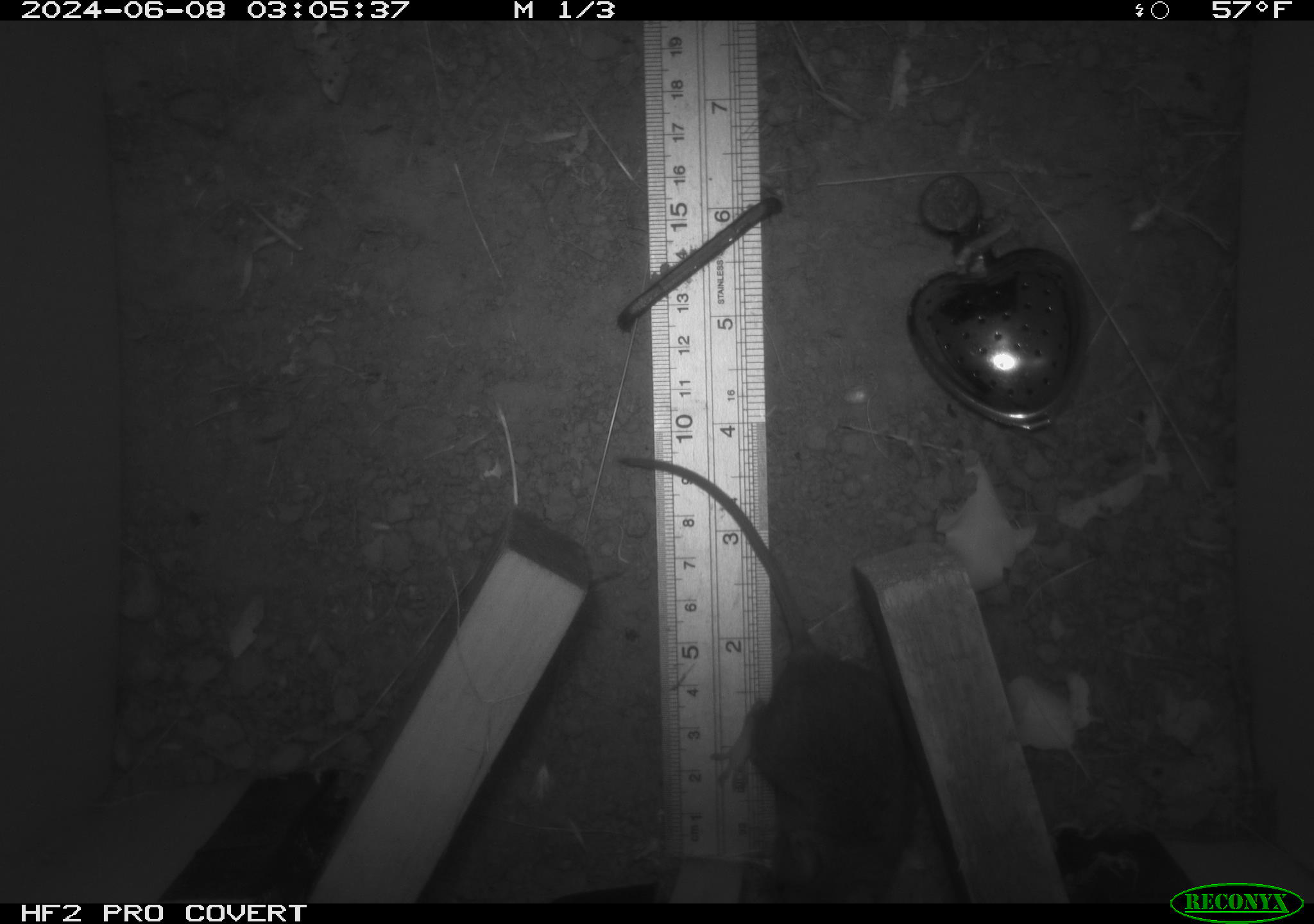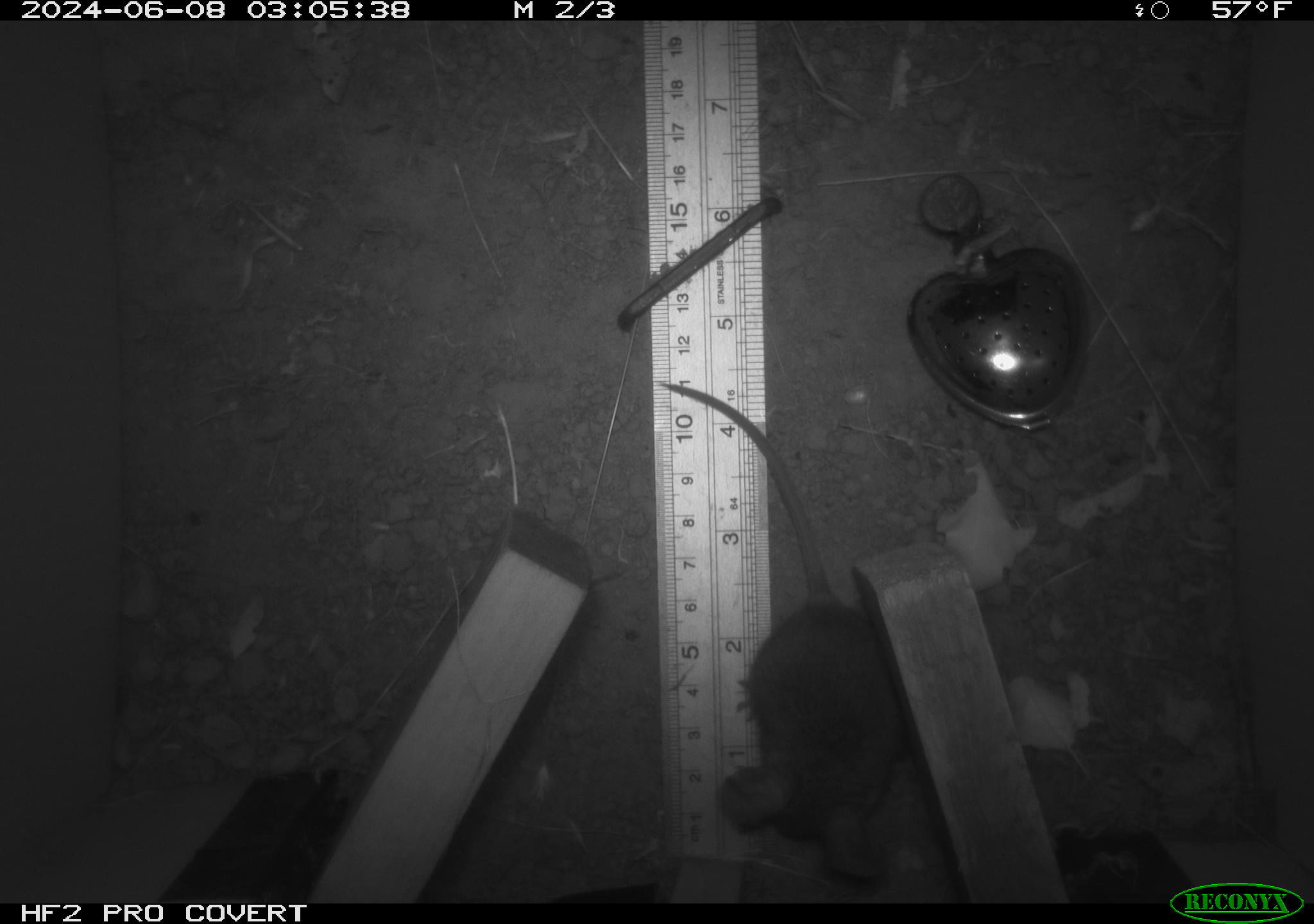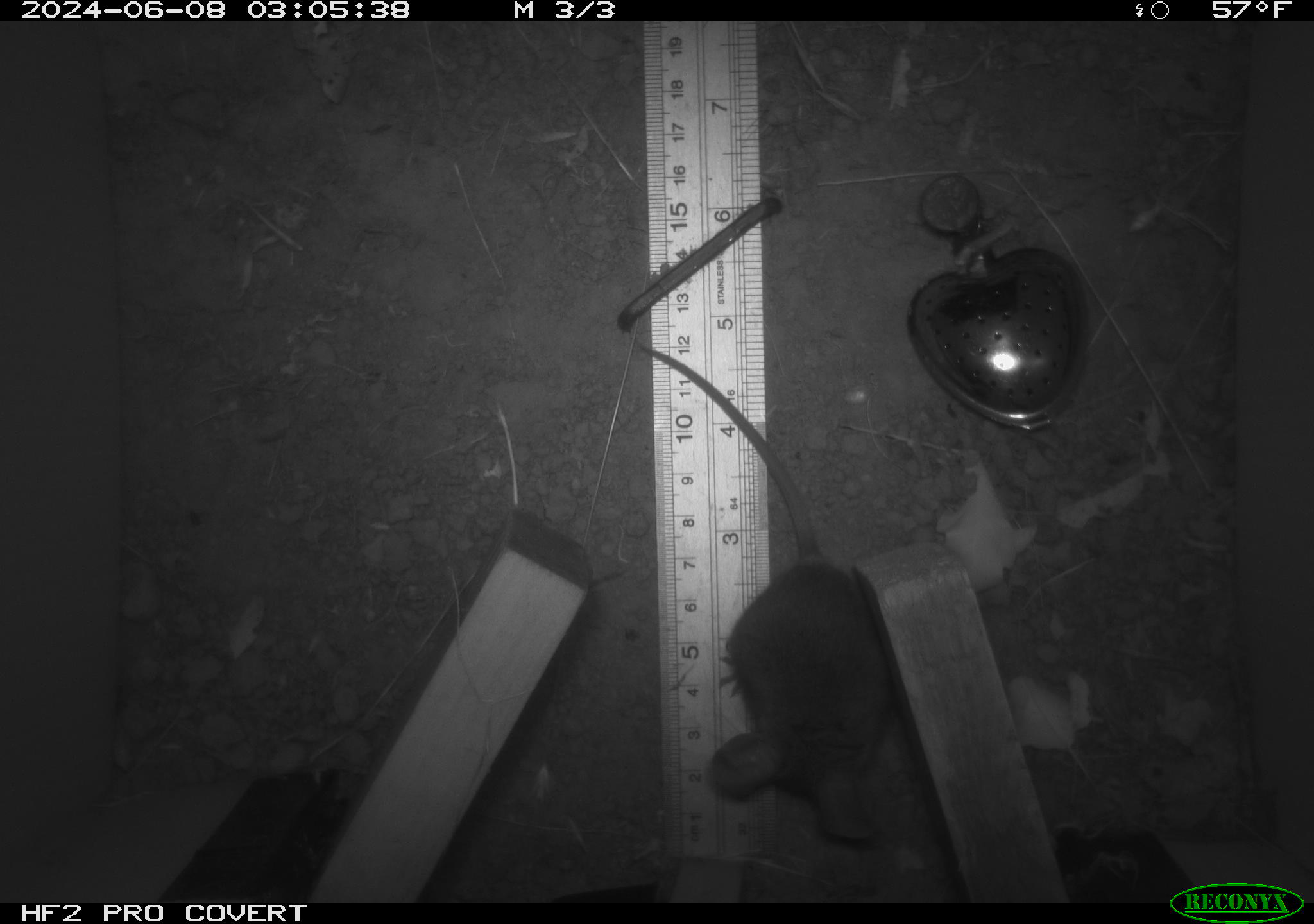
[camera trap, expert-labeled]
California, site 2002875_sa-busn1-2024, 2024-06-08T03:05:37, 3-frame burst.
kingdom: Animalia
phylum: Chordata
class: Mammalia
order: Rodentia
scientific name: Rodentia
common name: mouse species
Mouse species (Rodentia).